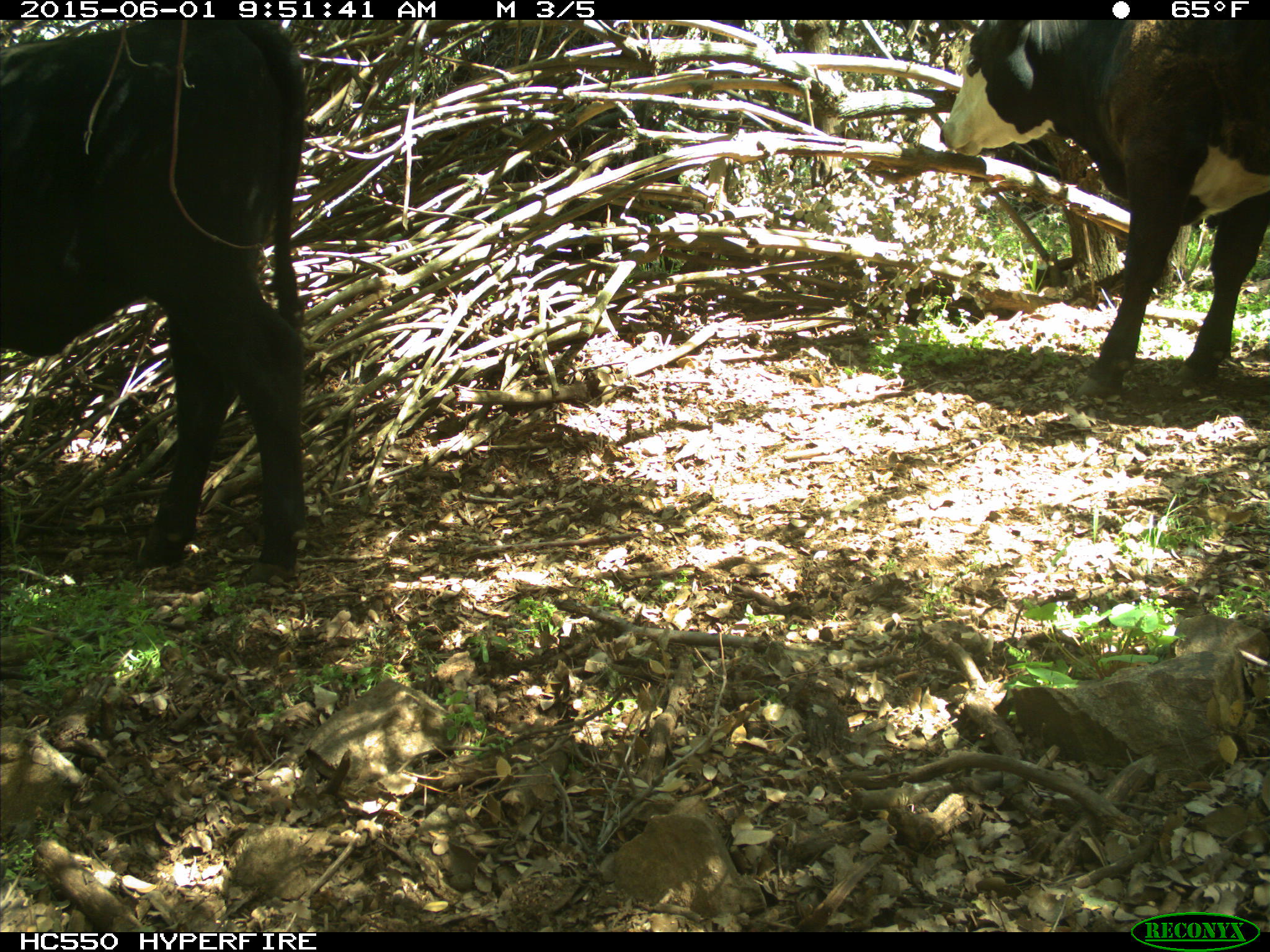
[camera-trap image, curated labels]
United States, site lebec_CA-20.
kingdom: Animalia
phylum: Chordata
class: Mammalia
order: Artiodactyla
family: Bovidae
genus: Bos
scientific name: Bos taurus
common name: domestic cow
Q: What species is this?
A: Bos taurus (domestic cow).